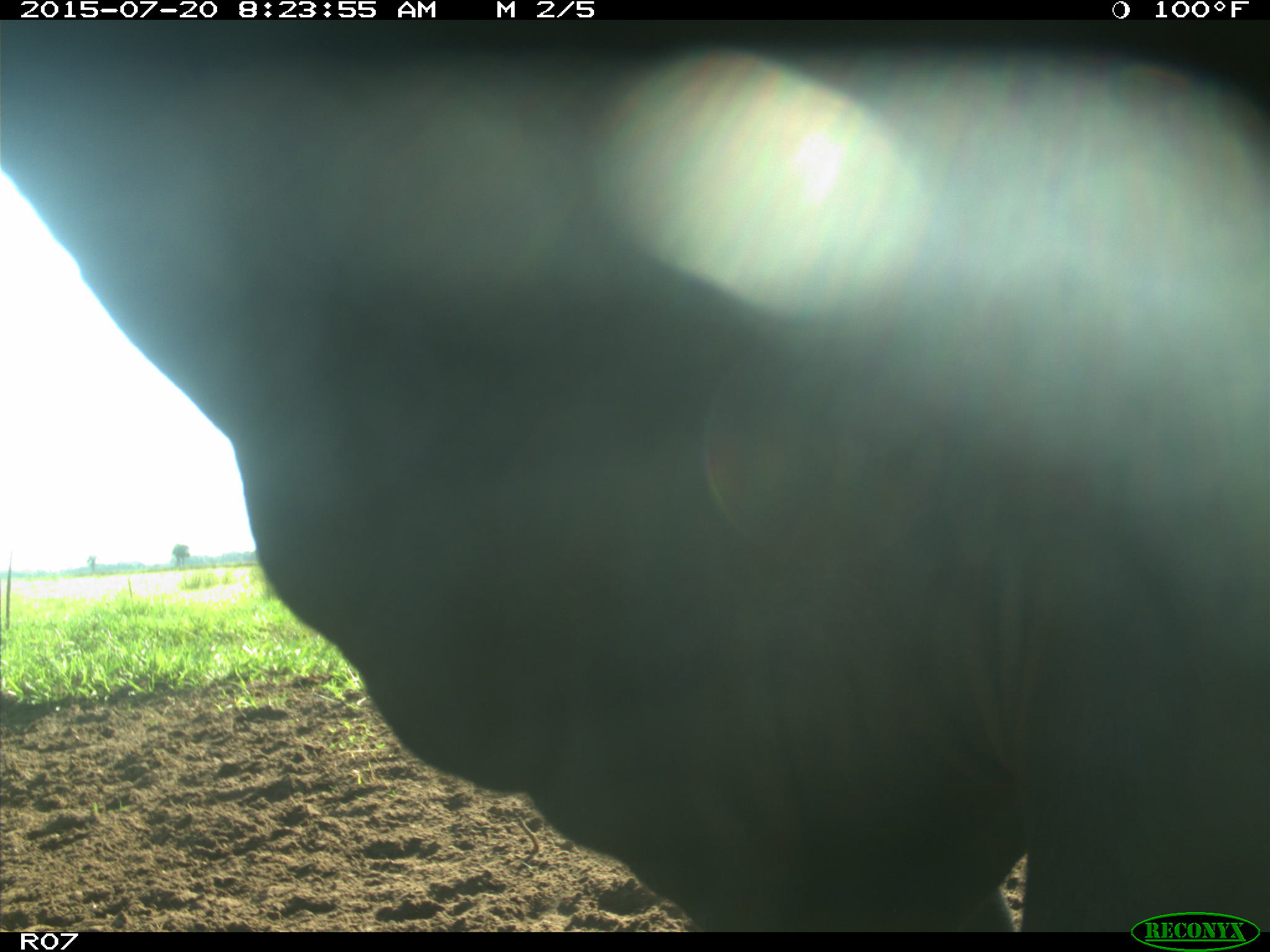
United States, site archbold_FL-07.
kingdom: Animalia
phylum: Chordata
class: Mammalia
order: Artiodactyla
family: Bovidae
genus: Bos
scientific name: Bos taurus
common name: domestic cow